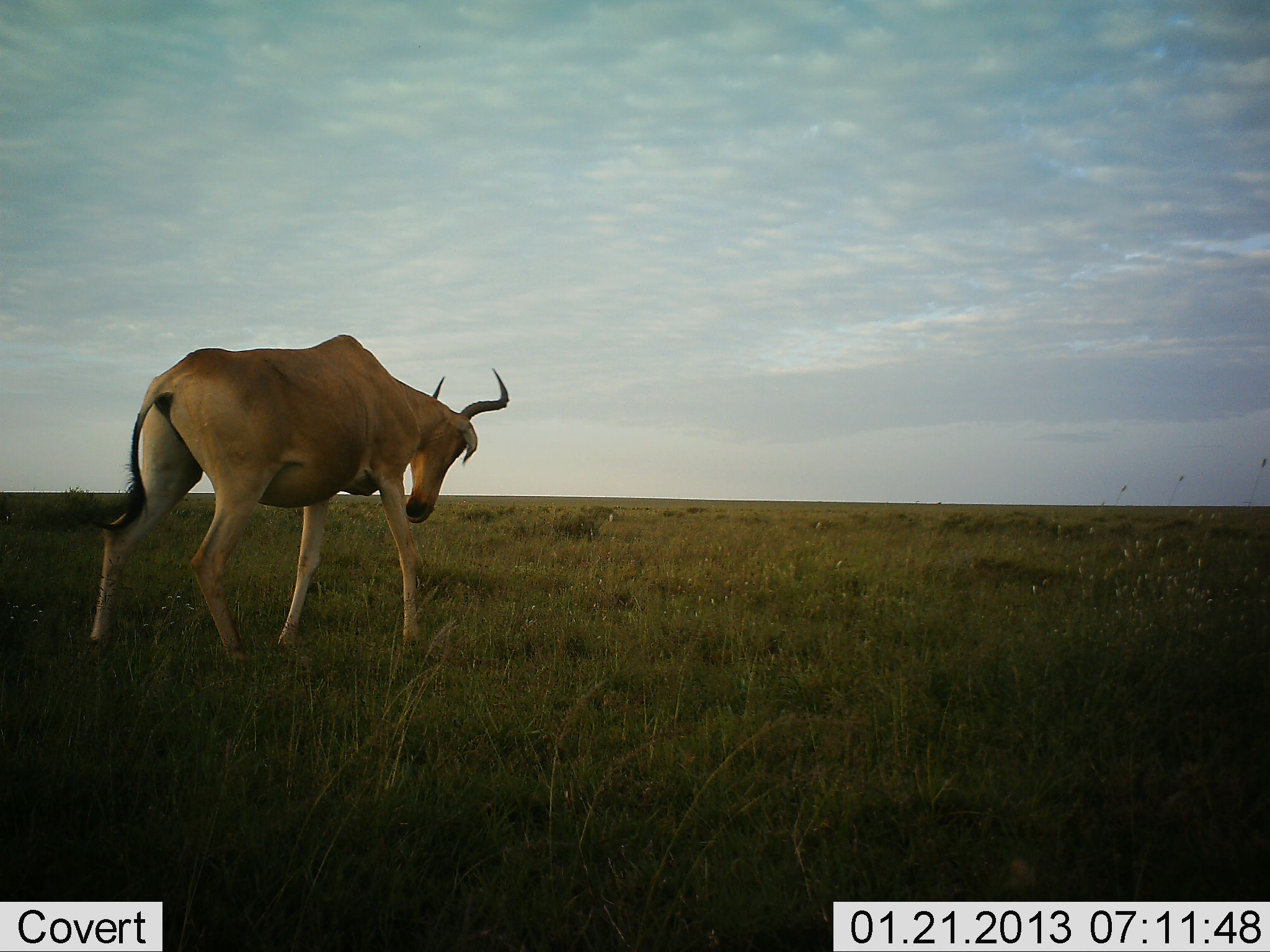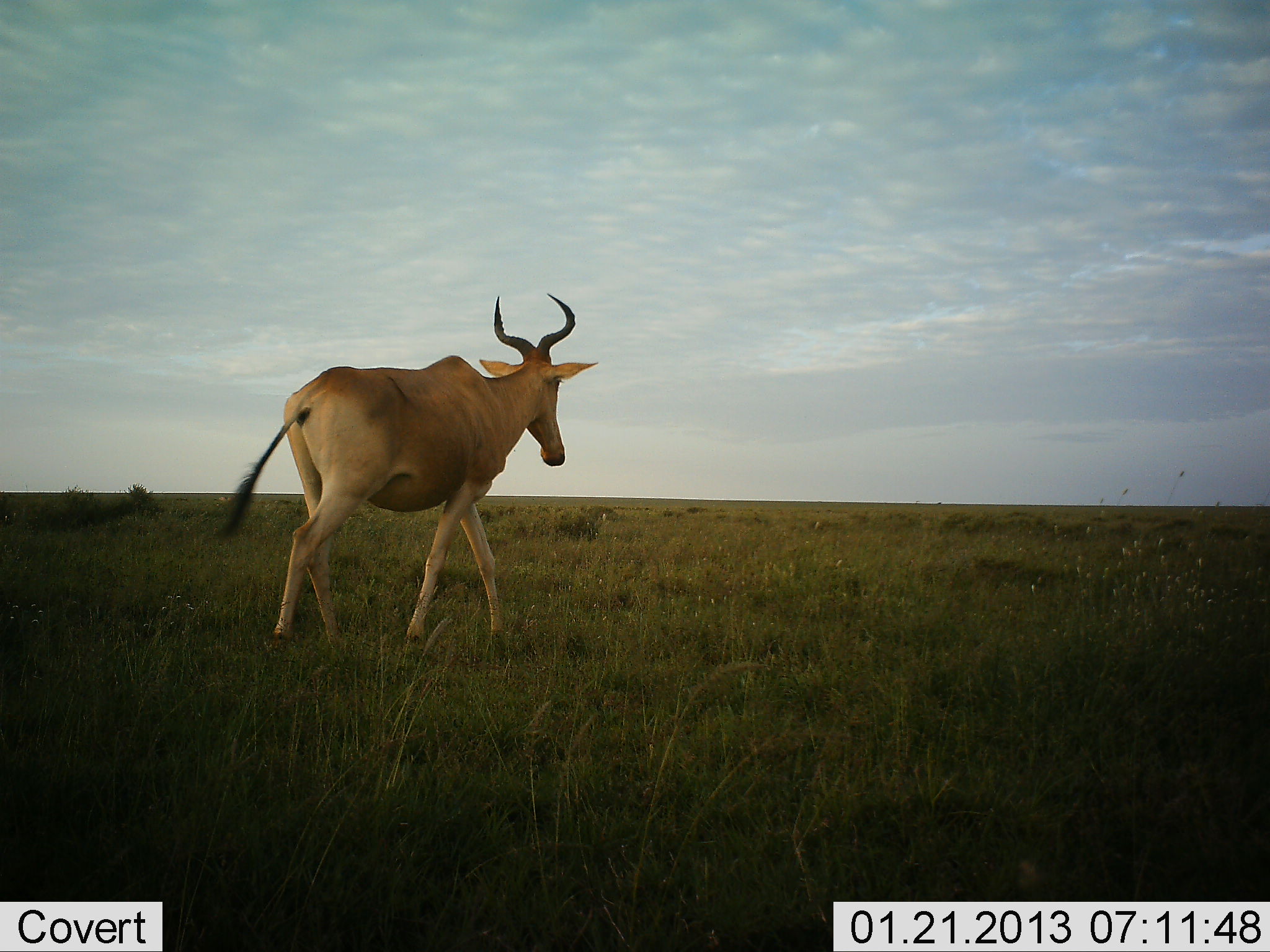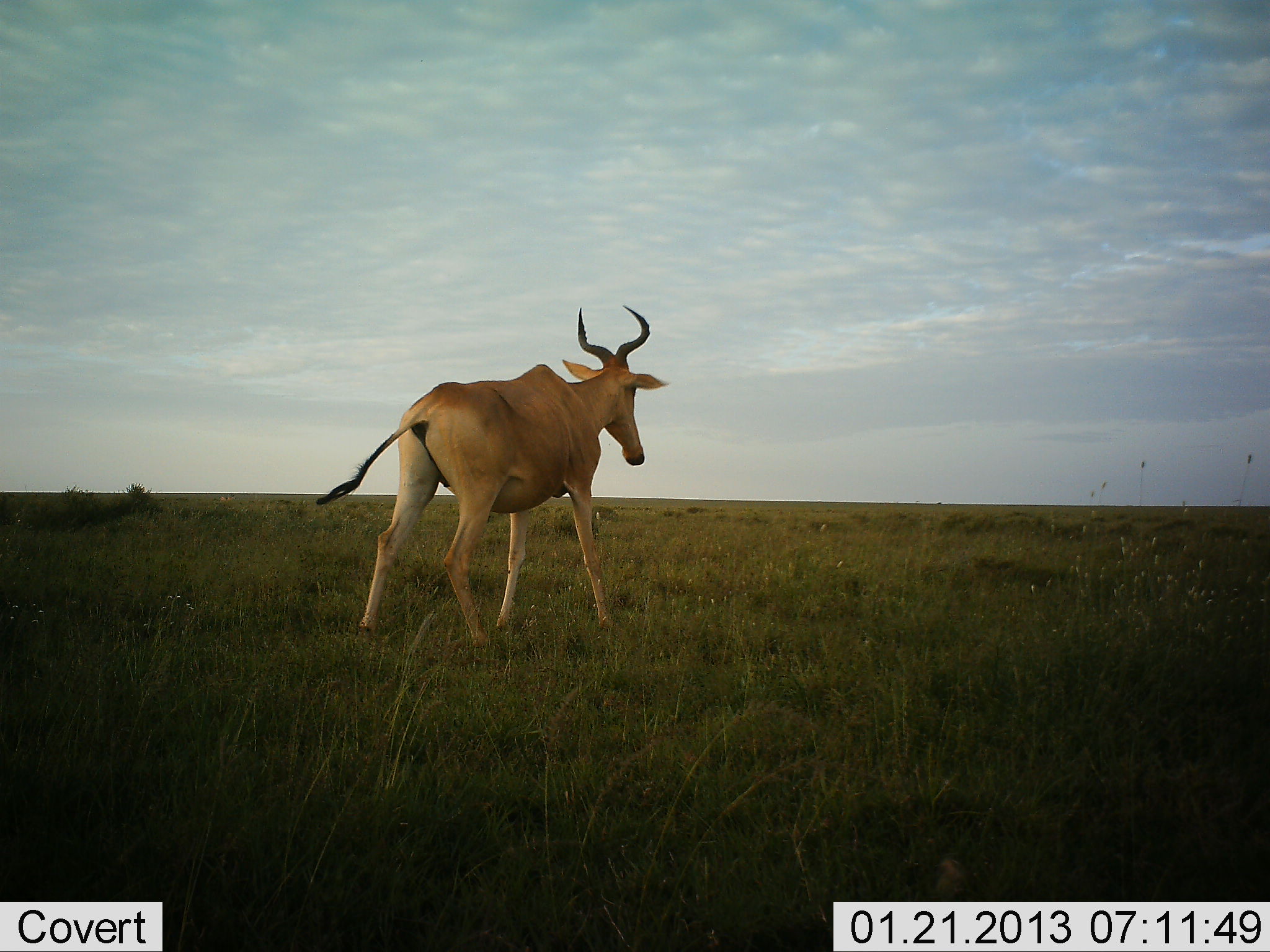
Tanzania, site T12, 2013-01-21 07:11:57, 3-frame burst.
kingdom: Animalia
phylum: Chordata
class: Mammalia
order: Artiodactyla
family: Bovidae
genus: Alcelaphus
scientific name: Alcelaphus buselaphus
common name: hartebeest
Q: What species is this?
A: Hartebeest (Alcelaphus buselaphus).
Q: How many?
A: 1.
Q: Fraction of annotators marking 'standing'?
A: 7%.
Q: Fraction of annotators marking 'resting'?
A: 0%.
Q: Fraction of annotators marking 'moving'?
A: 97%.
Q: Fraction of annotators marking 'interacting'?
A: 0%.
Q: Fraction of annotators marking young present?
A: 0%.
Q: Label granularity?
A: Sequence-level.